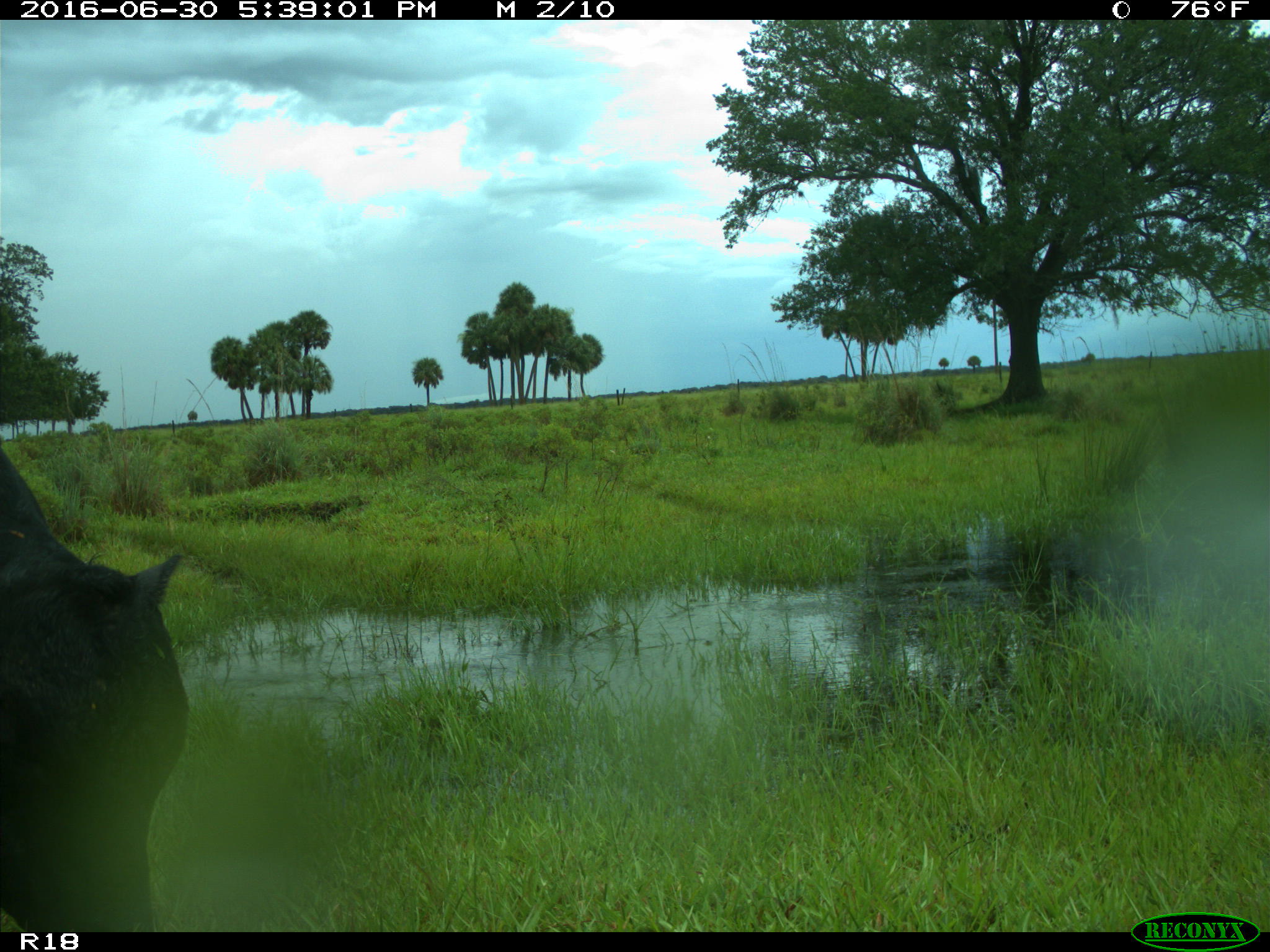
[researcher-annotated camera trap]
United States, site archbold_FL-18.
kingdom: Animalia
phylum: Chordata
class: Mammalia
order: Artiodactyla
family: Bovidae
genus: Bos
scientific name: Bos taurus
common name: domestic cow